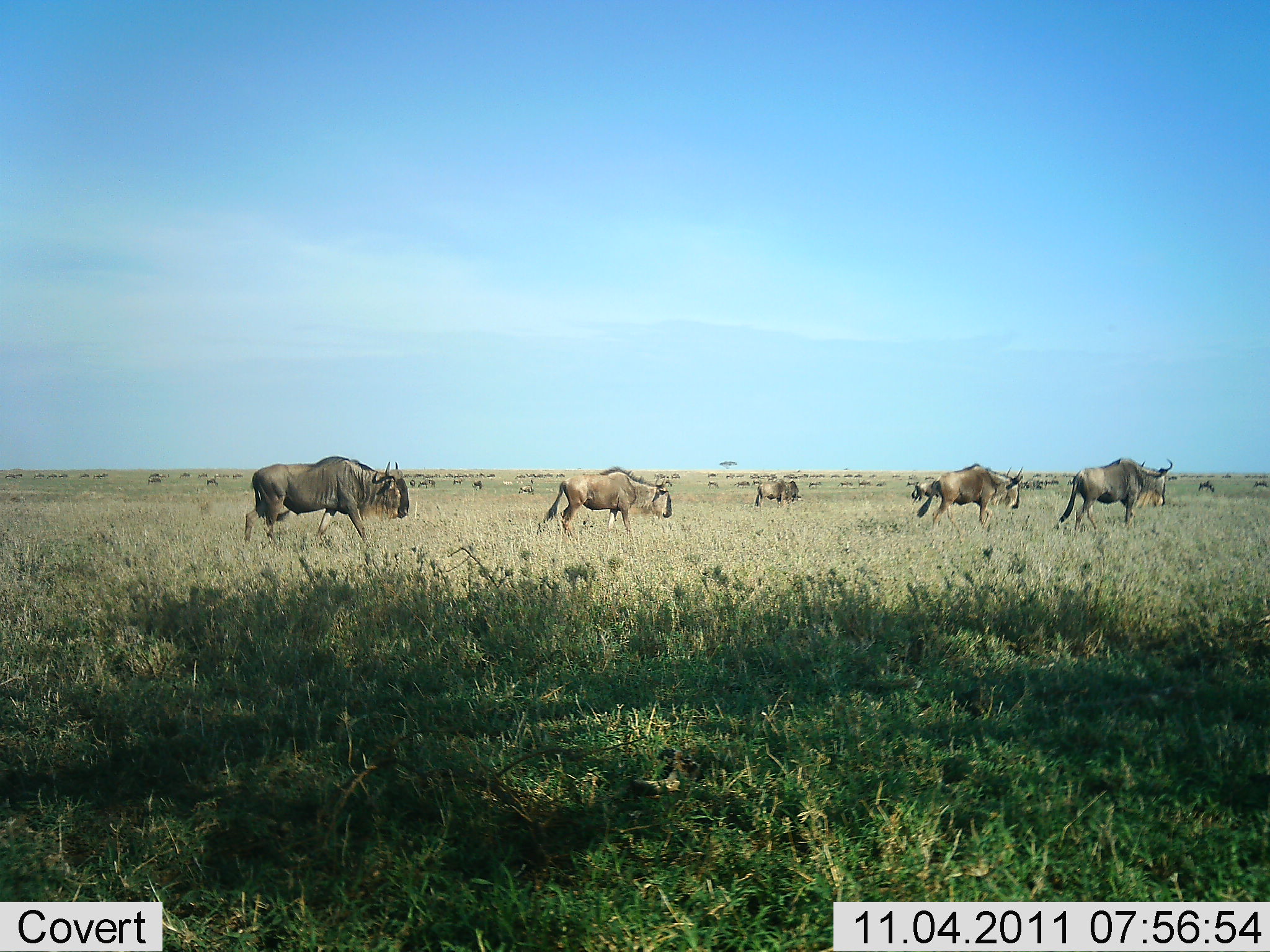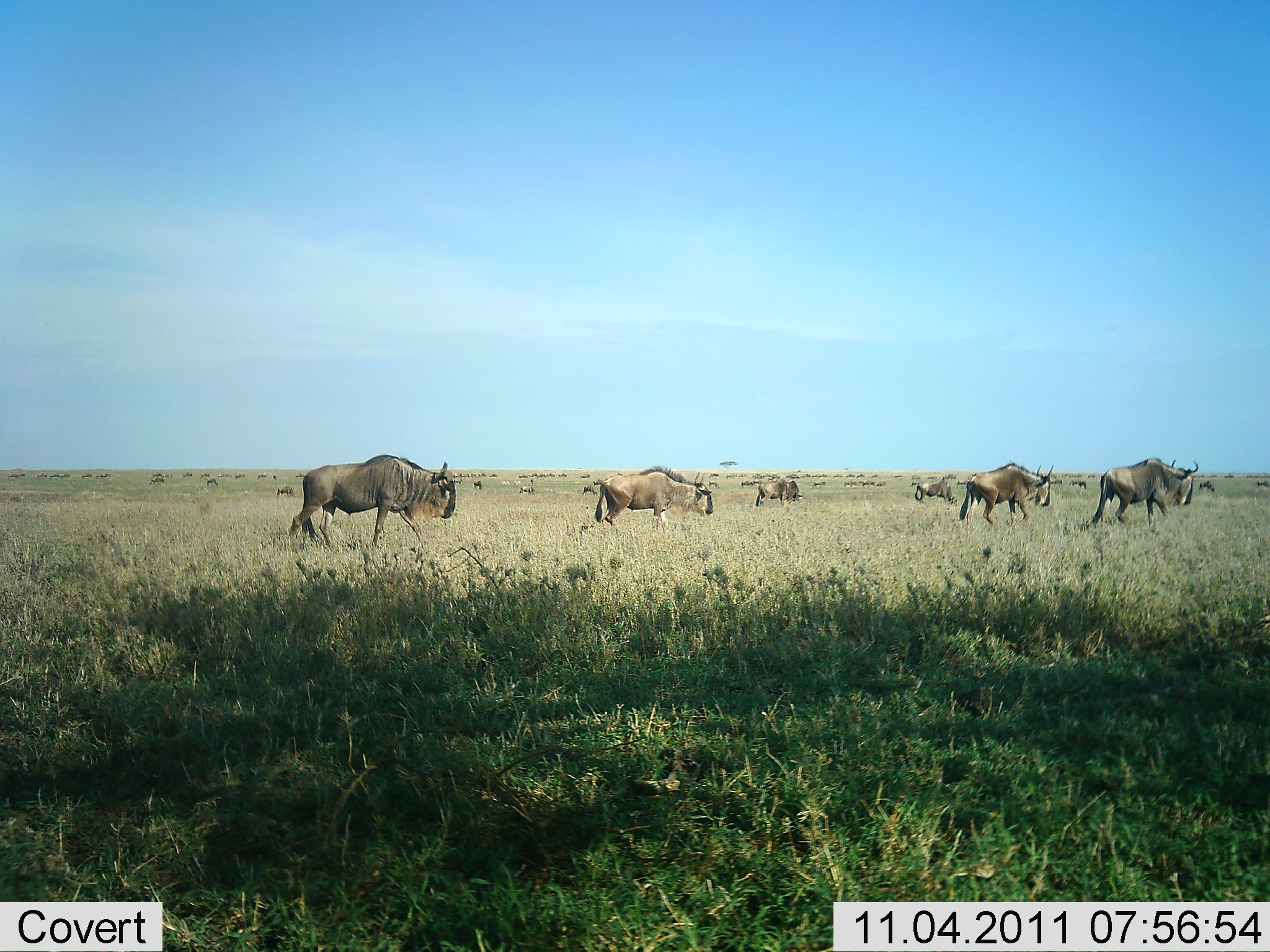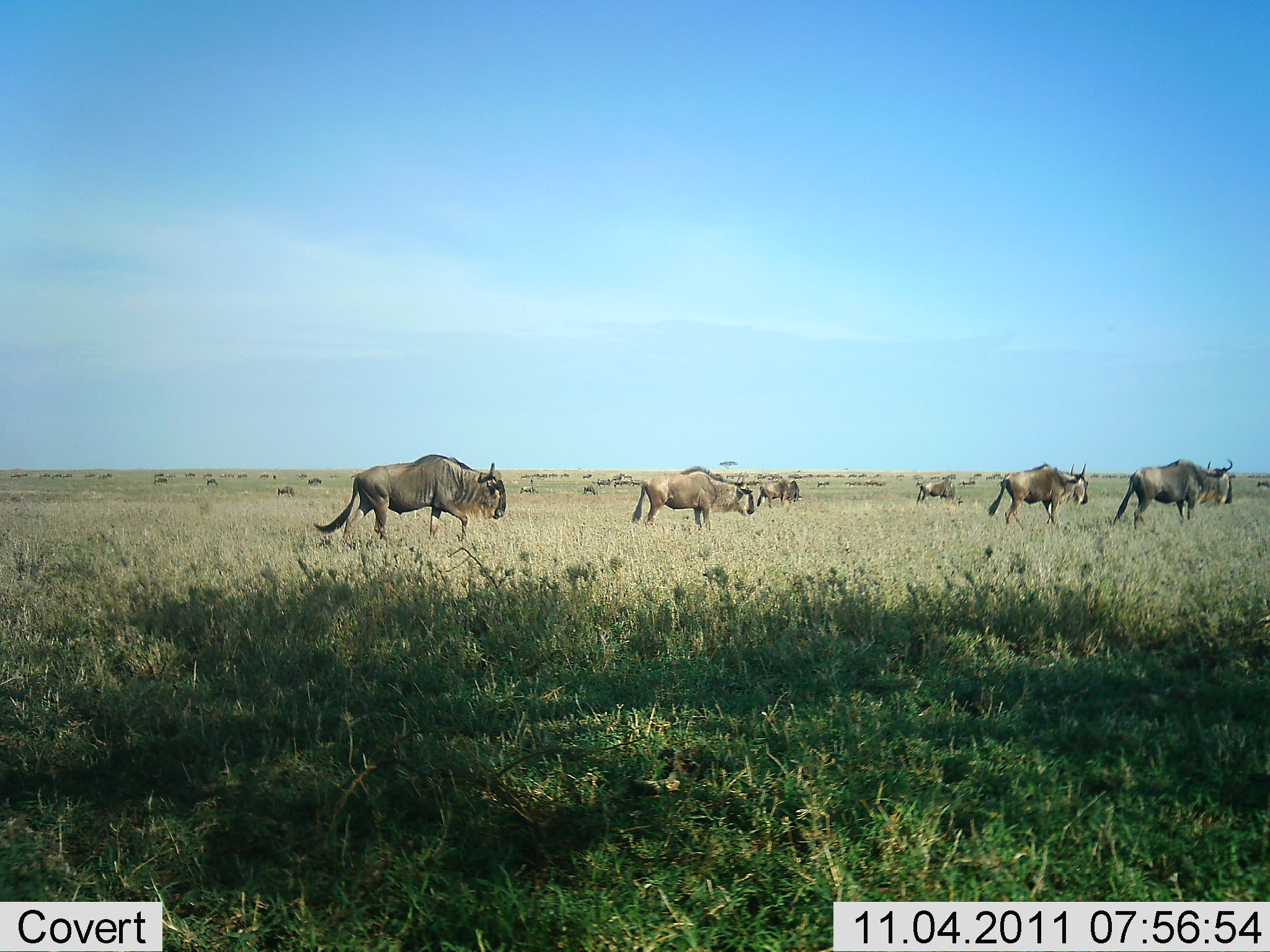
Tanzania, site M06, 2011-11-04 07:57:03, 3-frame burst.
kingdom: Animalia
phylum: Chordata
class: Mammalia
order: Artiodactyla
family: Bovidae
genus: Connochaetes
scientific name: Connochaetes taurinus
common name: blue wildebeest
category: wildebeest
Wildebeest (blue wildebeest) (Connochaetes taurinus), count 11-50. Behavior (volunteer vote fractions): standing 15%, resting 0%, moving 100%, interacting 0%. Young present (vote fraction): 0%. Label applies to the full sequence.